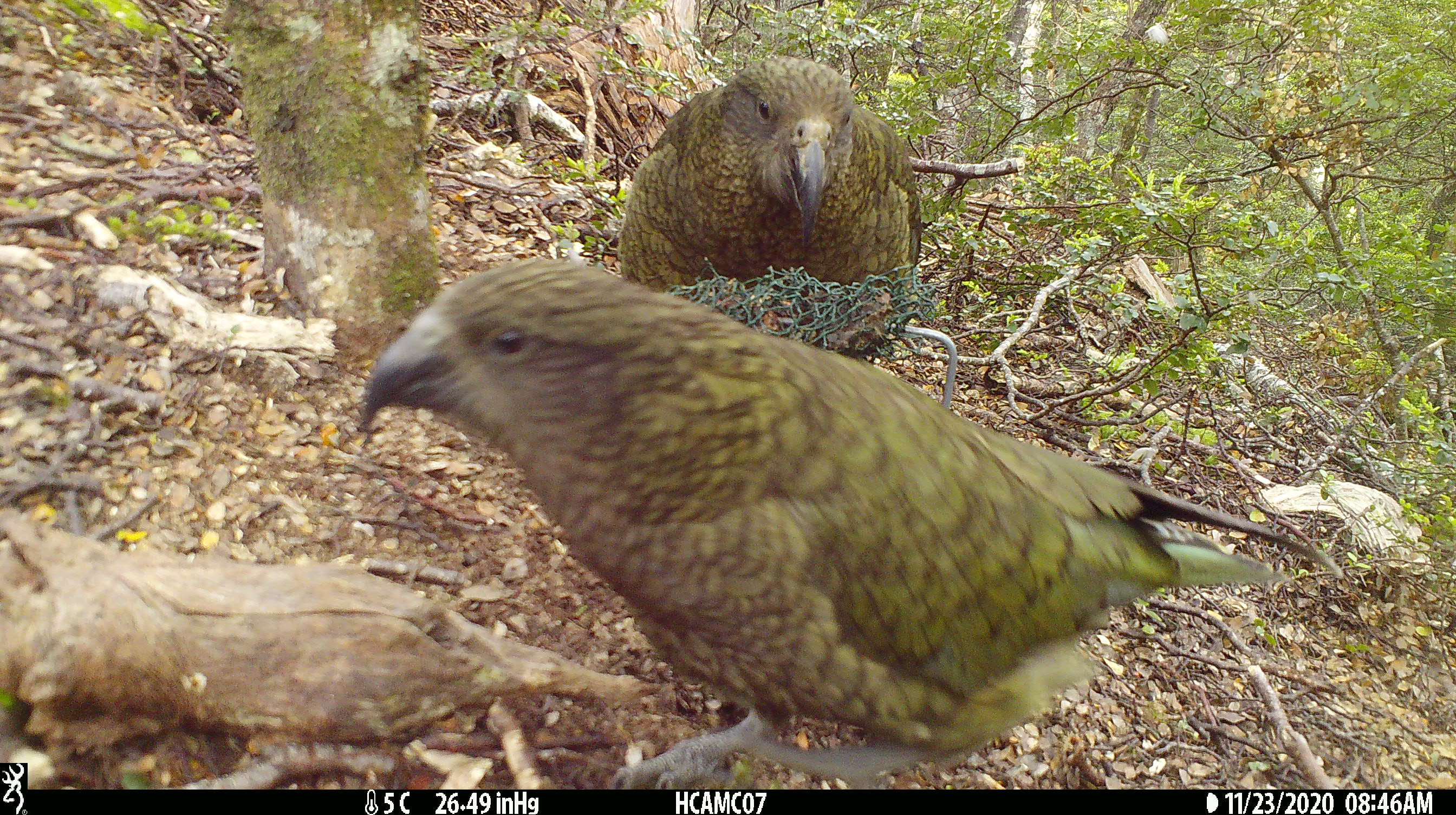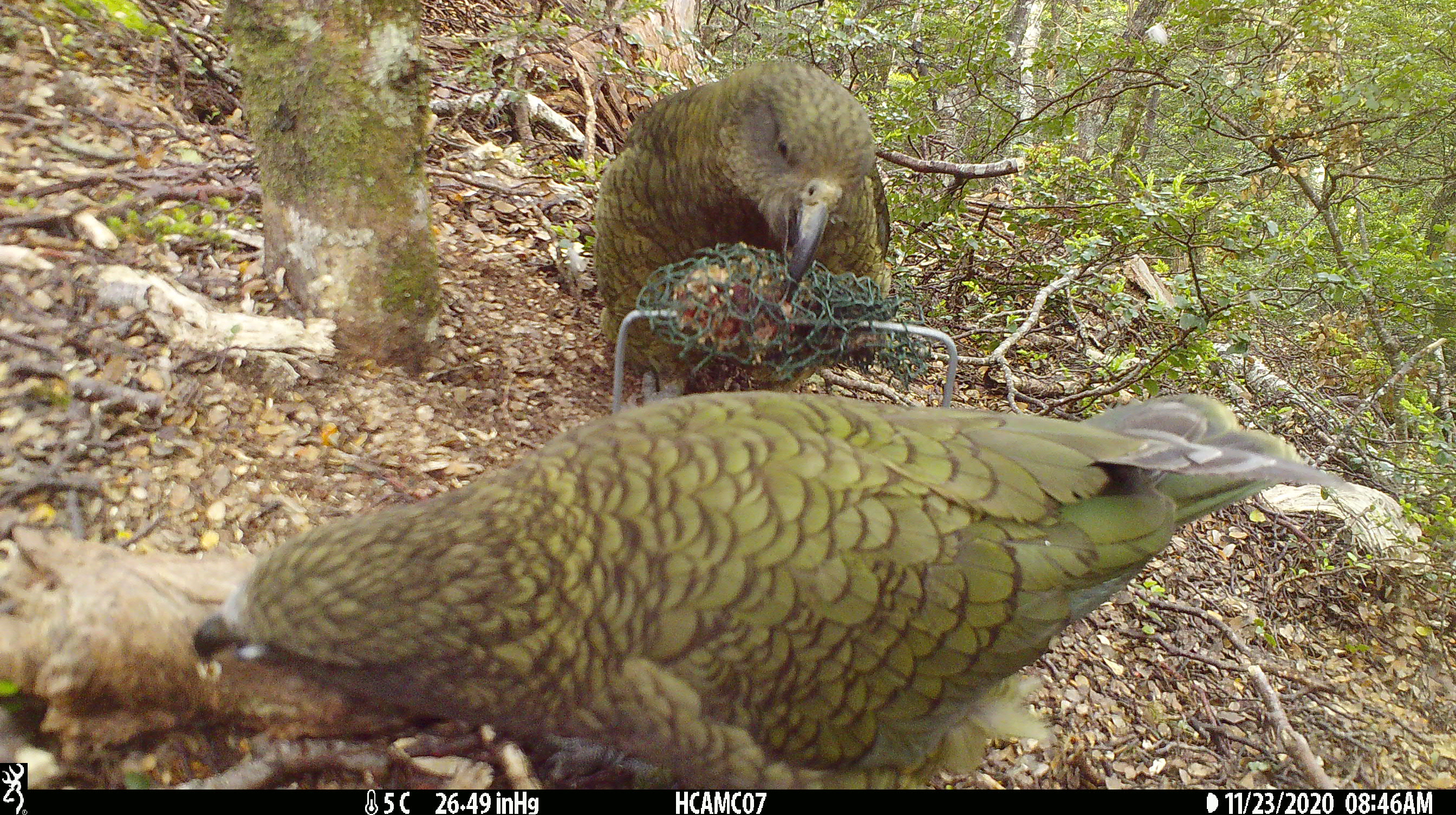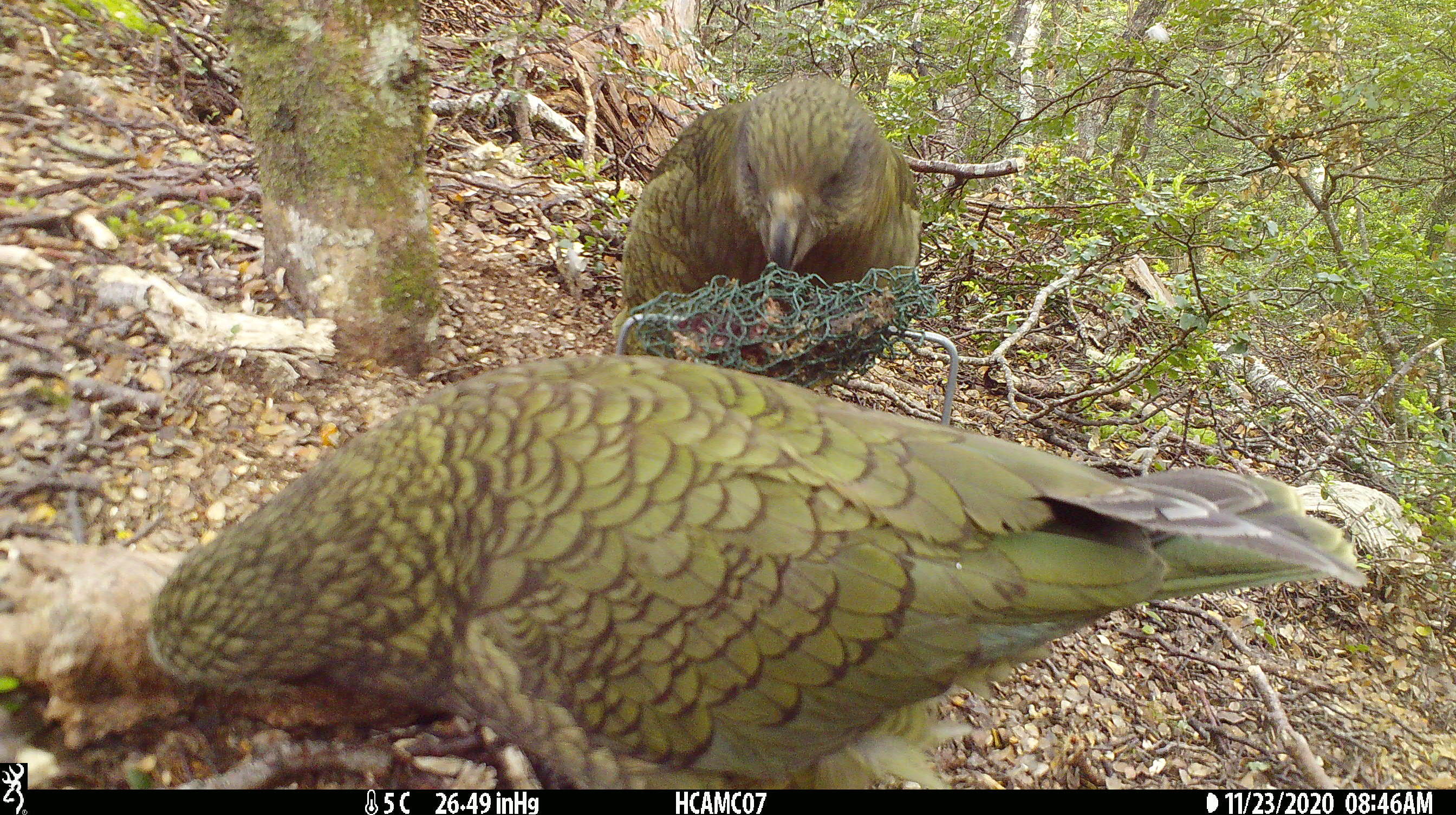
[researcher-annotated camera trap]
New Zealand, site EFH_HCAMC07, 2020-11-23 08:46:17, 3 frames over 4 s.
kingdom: Animalia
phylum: Chordata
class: Aves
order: Psittaciformes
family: Strigopidae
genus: Nestor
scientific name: Nestor notabilis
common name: kea